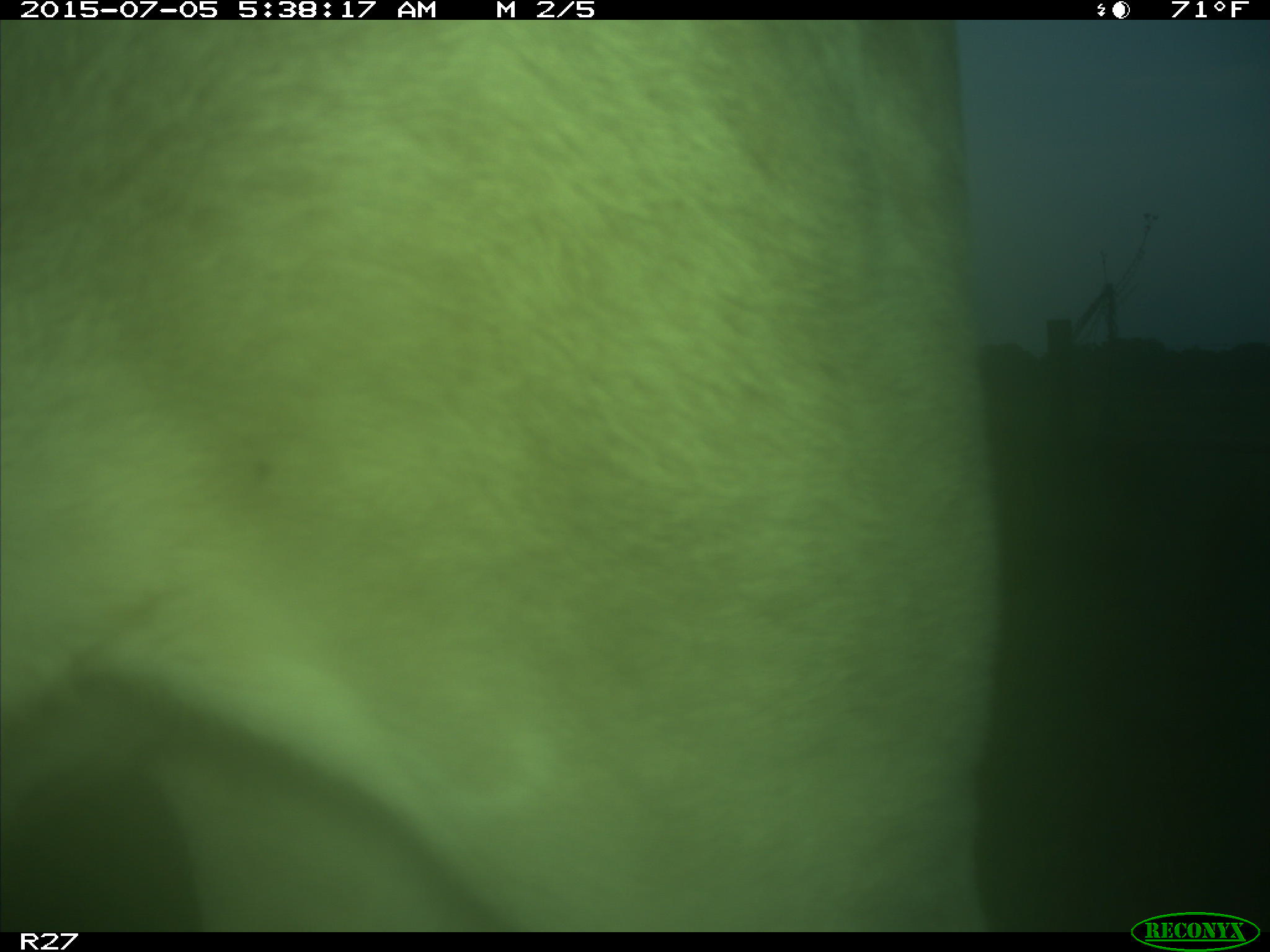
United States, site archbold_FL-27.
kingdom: Animalia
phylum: Chordata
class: Mammalia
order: Artiodactyla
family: Bovidae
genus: Bos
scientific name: Bos taurus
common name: domestic cow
Bos taurus (domestic cow).